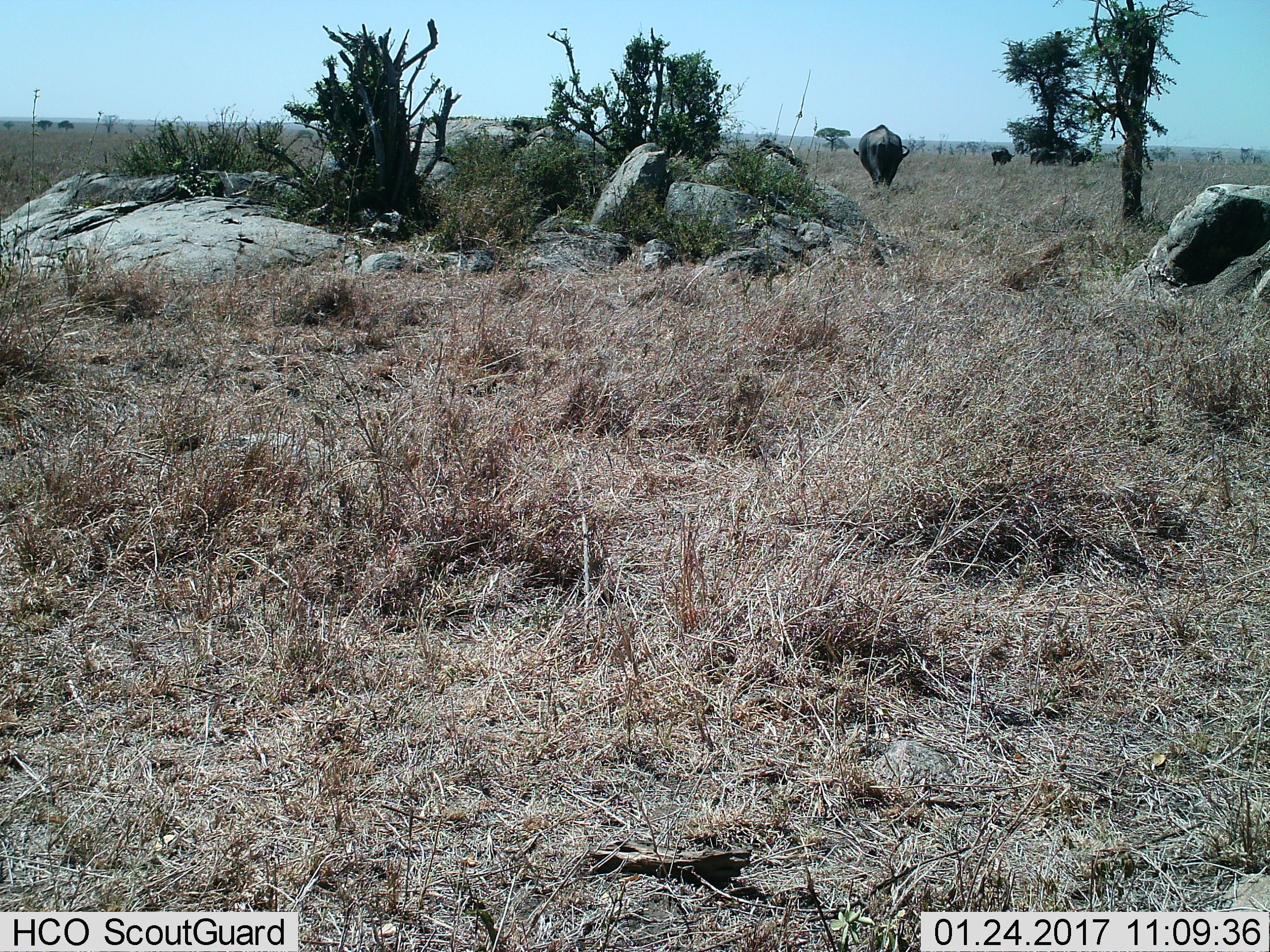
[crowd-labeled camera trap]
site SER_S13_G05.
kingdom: Animalia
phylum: Chordata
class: Mammalia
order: Artiodactyla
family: Bovidae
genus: Syncerus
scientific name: Syncerus caffer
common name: african buffalo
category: buffalo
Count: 4.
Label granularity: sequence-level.